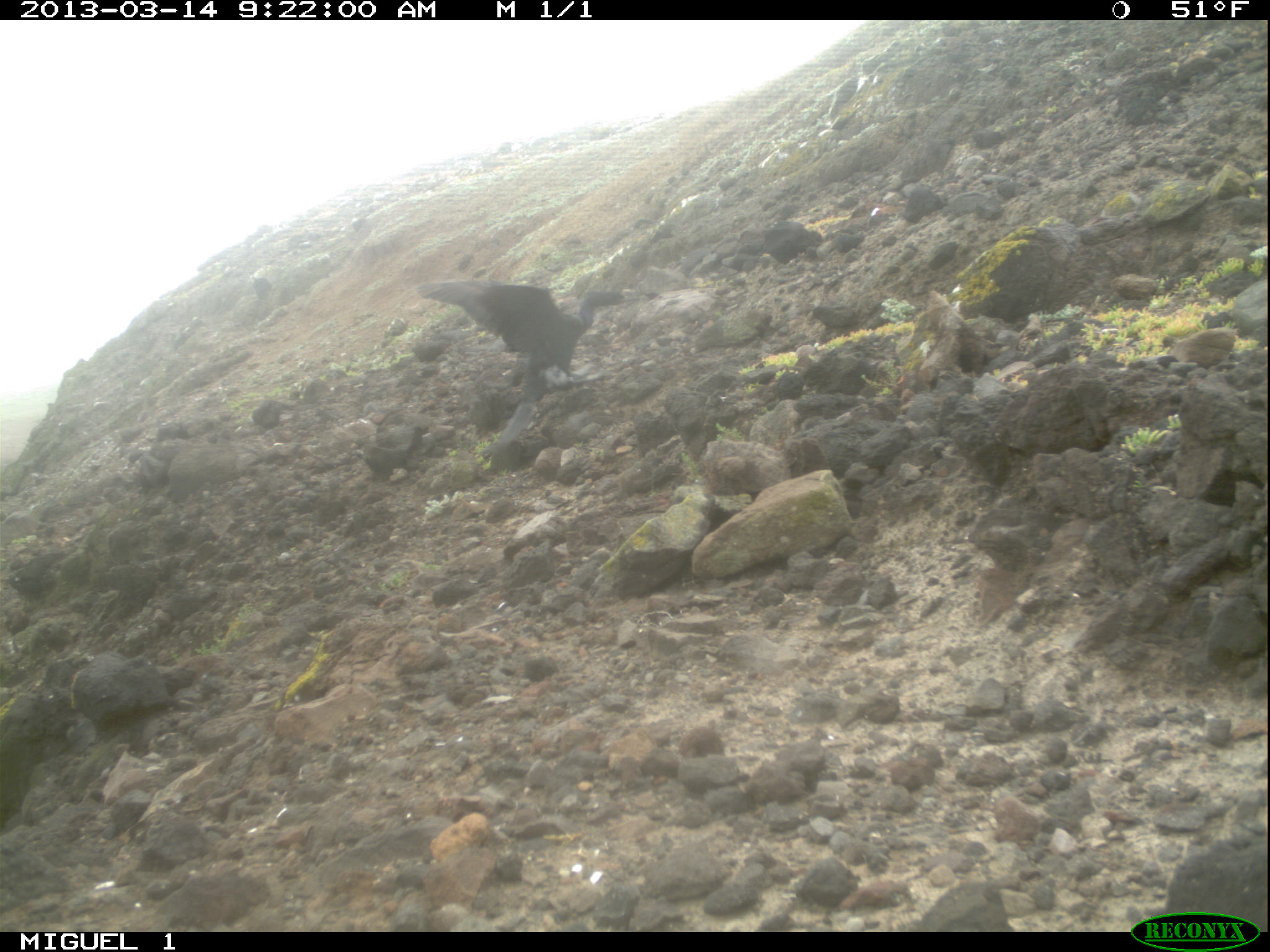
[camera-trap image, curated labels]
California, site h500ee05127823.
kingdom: Animalia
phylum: Chordata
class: Aves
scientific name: Aves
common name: bird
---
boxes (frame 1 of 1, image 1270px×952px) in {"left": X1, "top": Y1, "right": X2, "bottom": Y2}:
bird: {"left": 415, "top": 279, "right": 640, "bottom": 375}